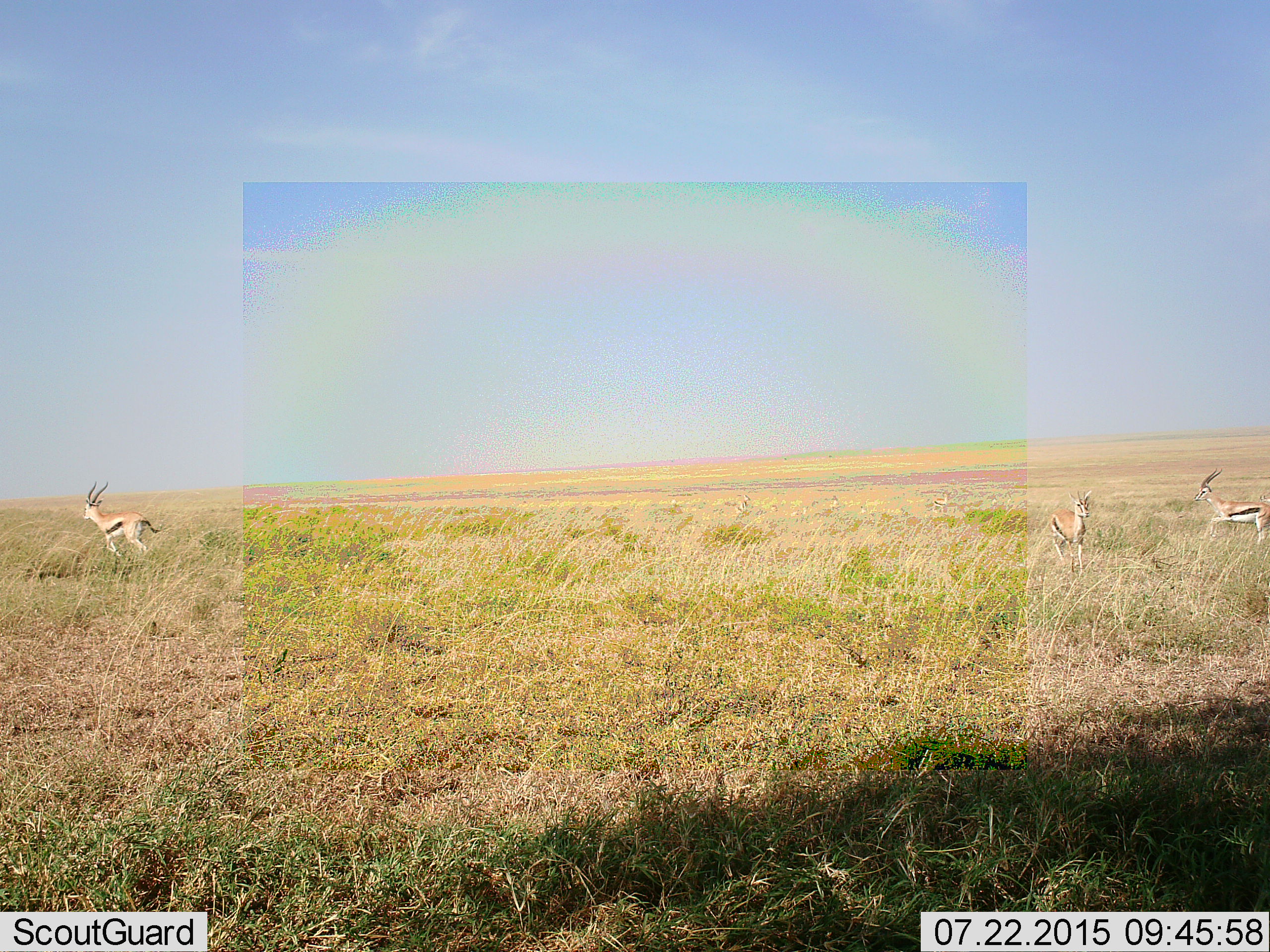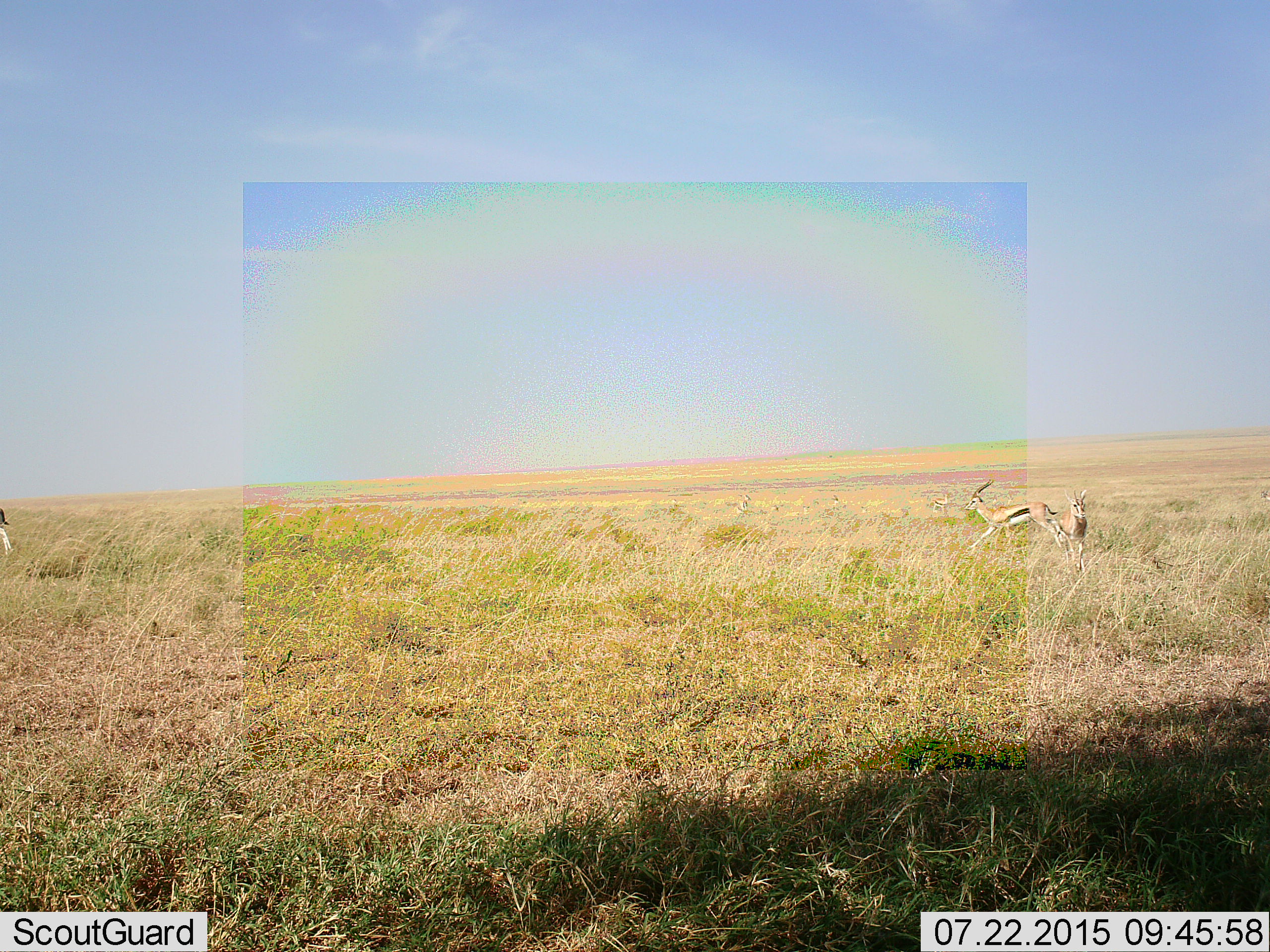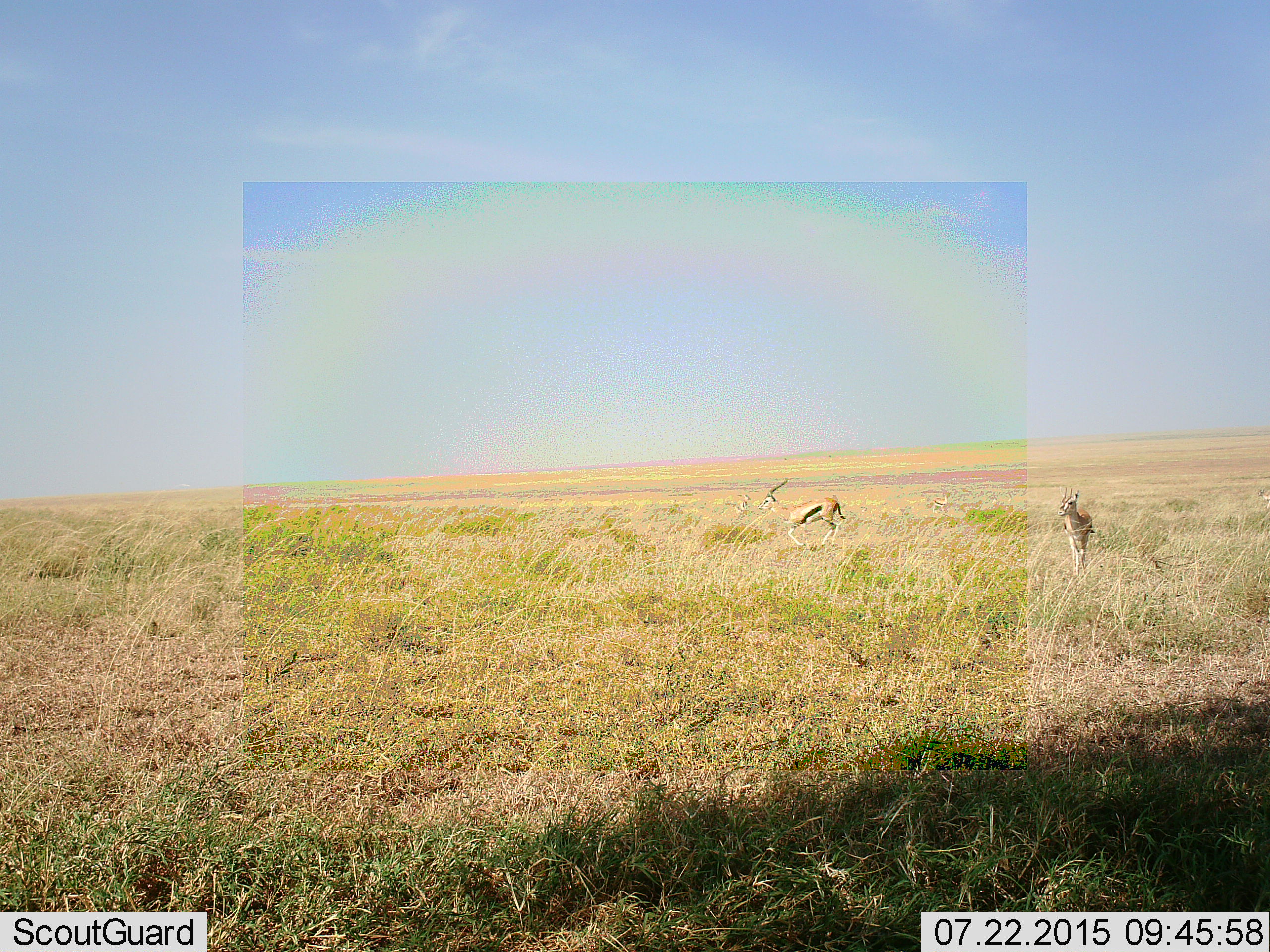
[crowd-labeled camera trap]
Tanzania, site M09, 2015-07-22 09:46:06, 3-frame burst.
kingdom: Animalia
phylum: Chordata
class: Mammalia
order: Artiodactyla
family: Bovidae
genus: Eudorcas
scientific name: Eudorcas thomsonii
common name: thomson's gazelle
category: gazellethomsons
Gazellethomsons (thomson's gazelle) (Eudorcas thomsonii), count 3. Behavior (volunteer vote fractions): standing 56%, resting 0%, moving 100%, interacting 11%. Young present (vote fraction): 0%. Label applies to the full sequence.